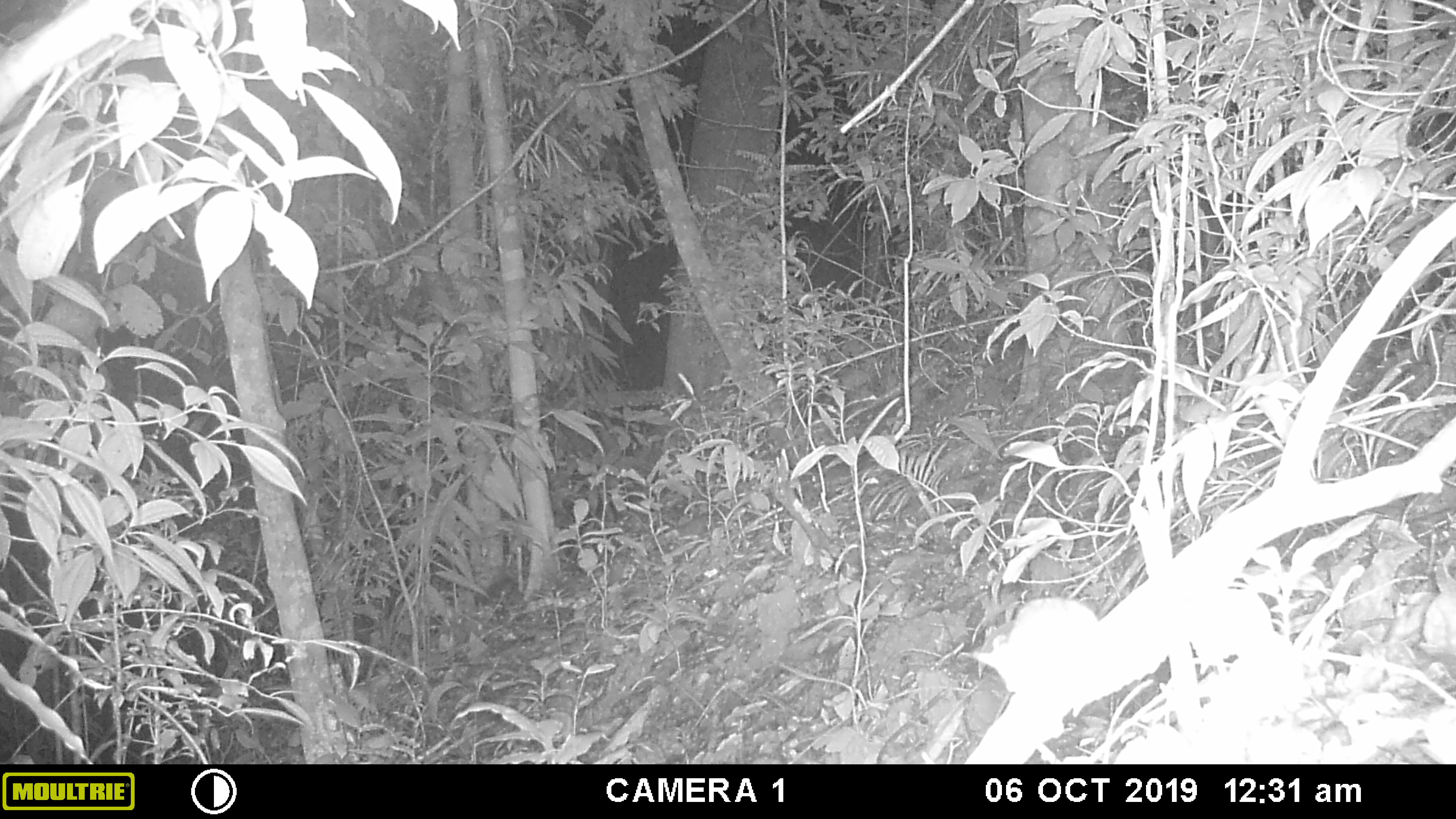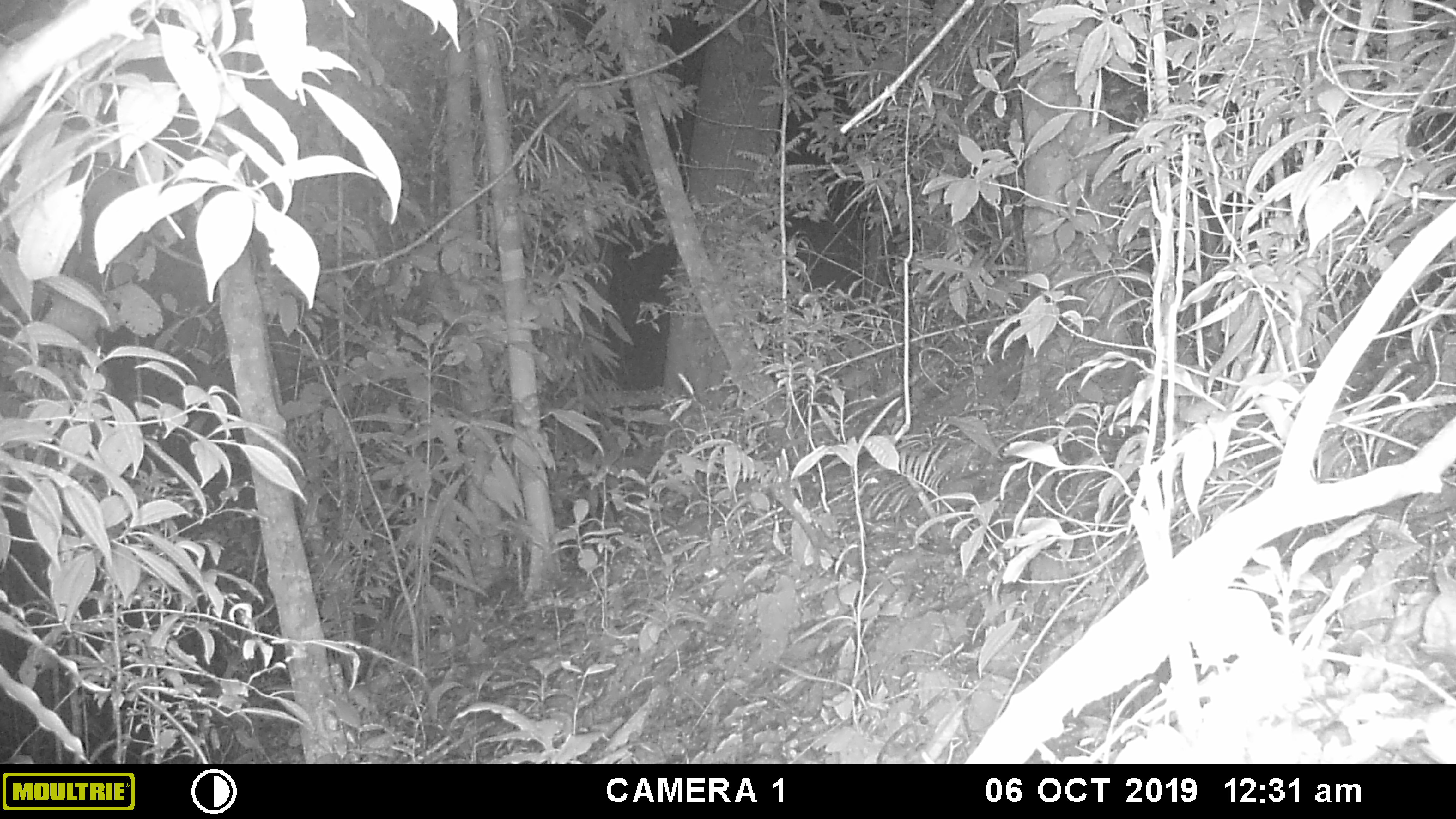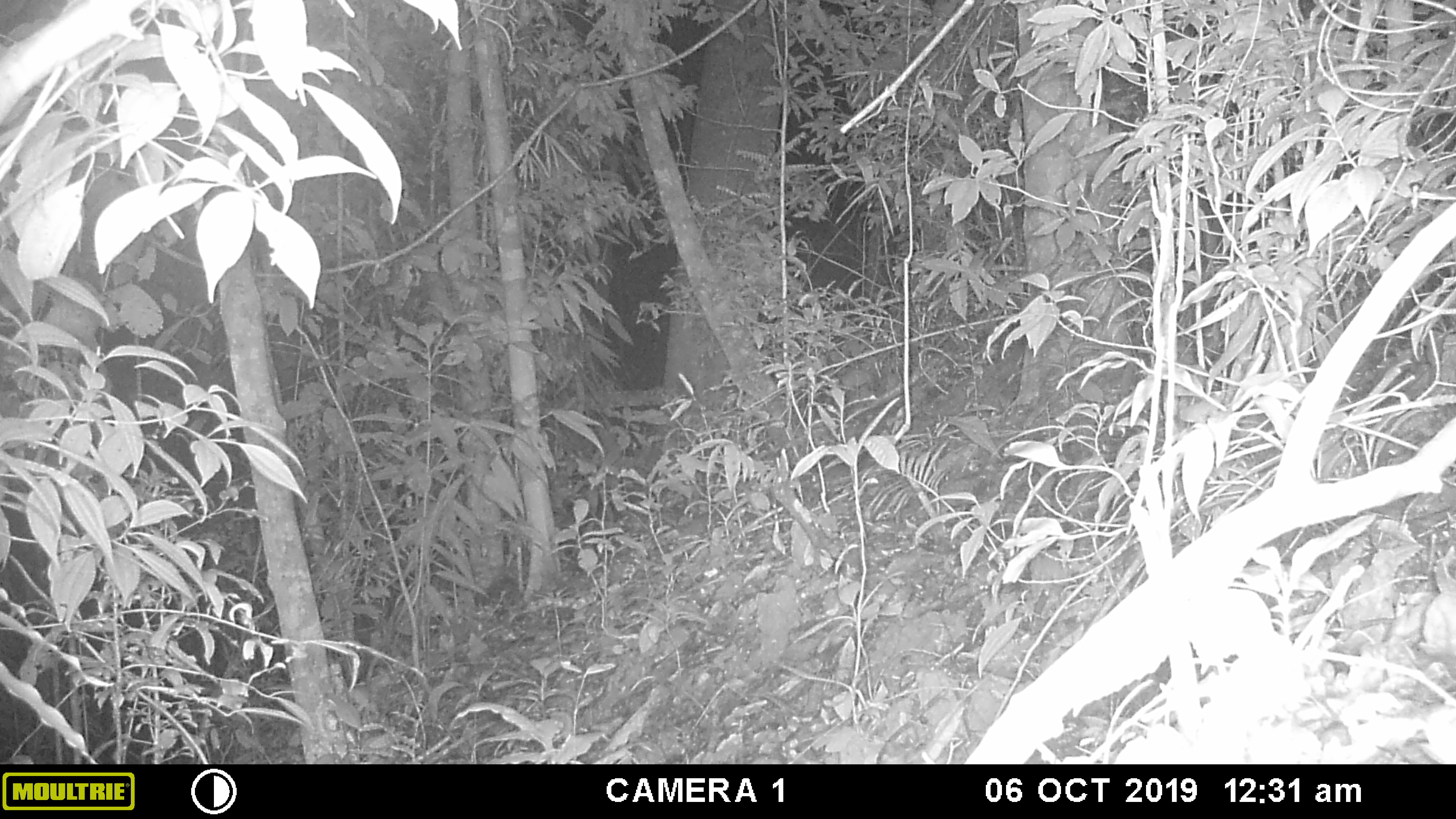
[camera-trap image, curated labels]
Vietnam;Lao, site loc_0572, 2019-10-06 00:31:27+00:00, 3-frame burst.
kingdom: Animalia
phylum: Chordata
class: Aves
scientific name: Aves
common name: bird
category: unidentified bird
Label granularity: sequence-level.